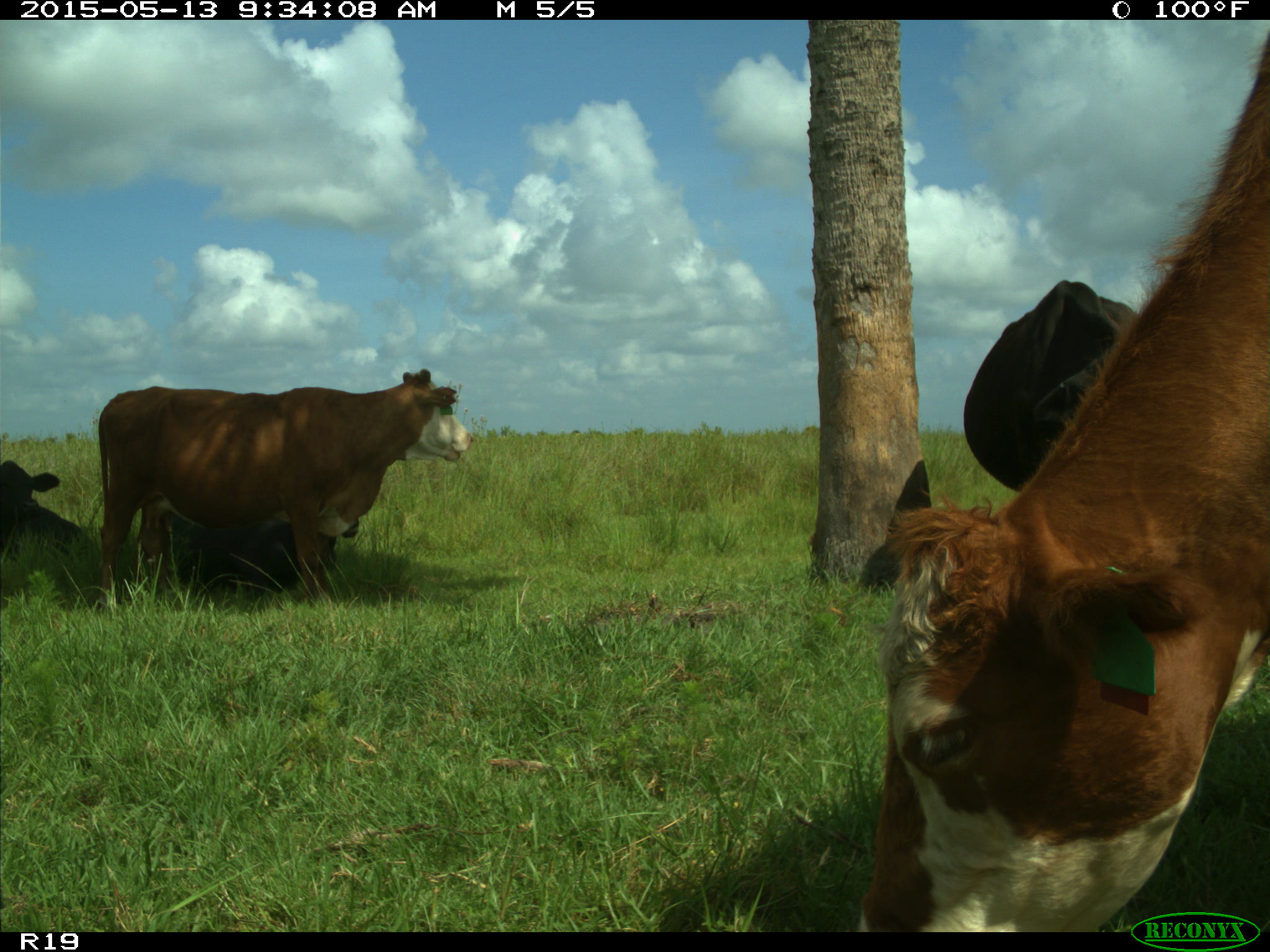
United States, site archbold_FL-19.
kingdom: Animalia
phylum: Chordata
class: Mammalia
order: Artiodactyla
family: Bovidae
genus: Bos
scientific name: Bos taurus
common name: domestic cow